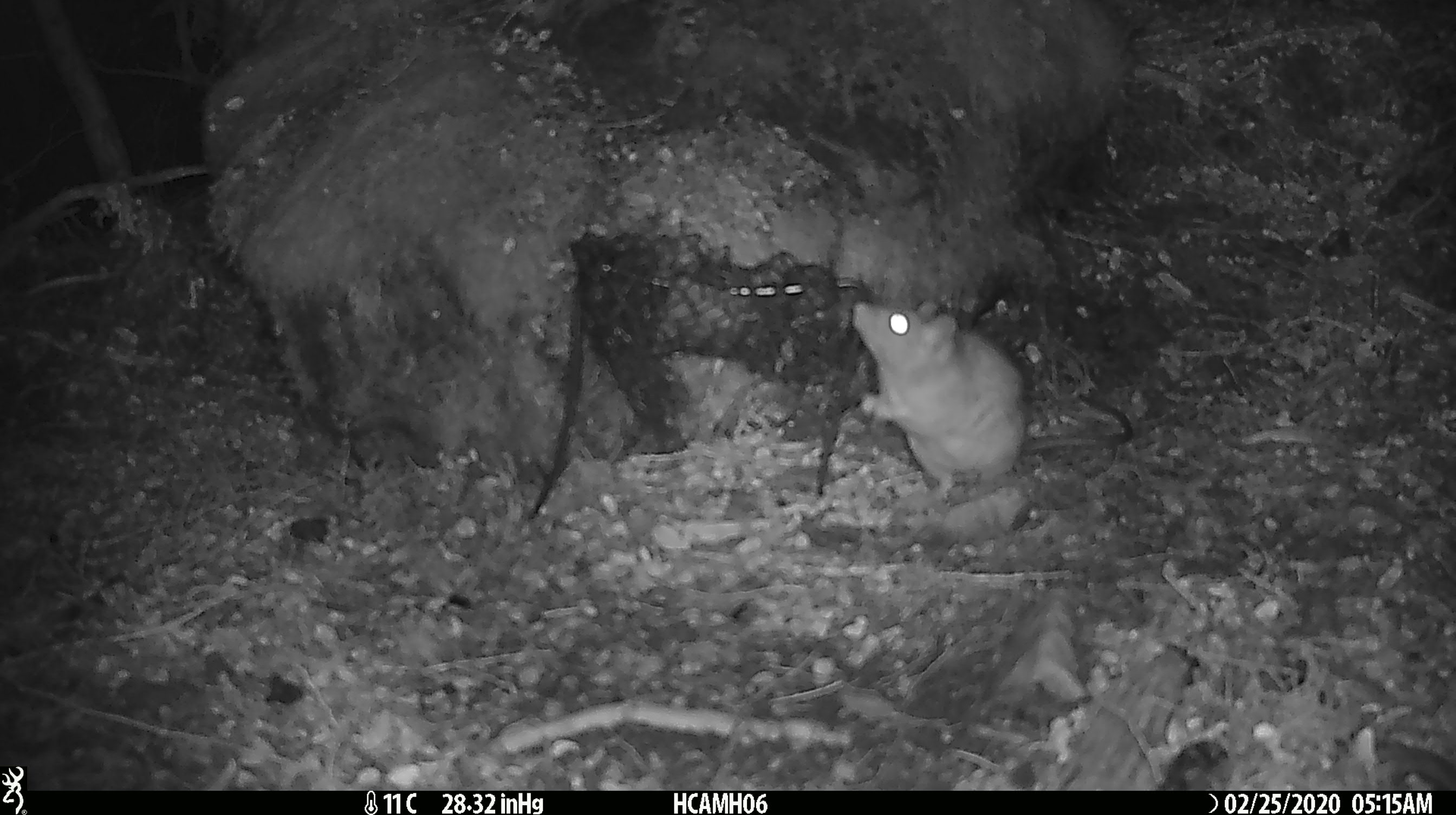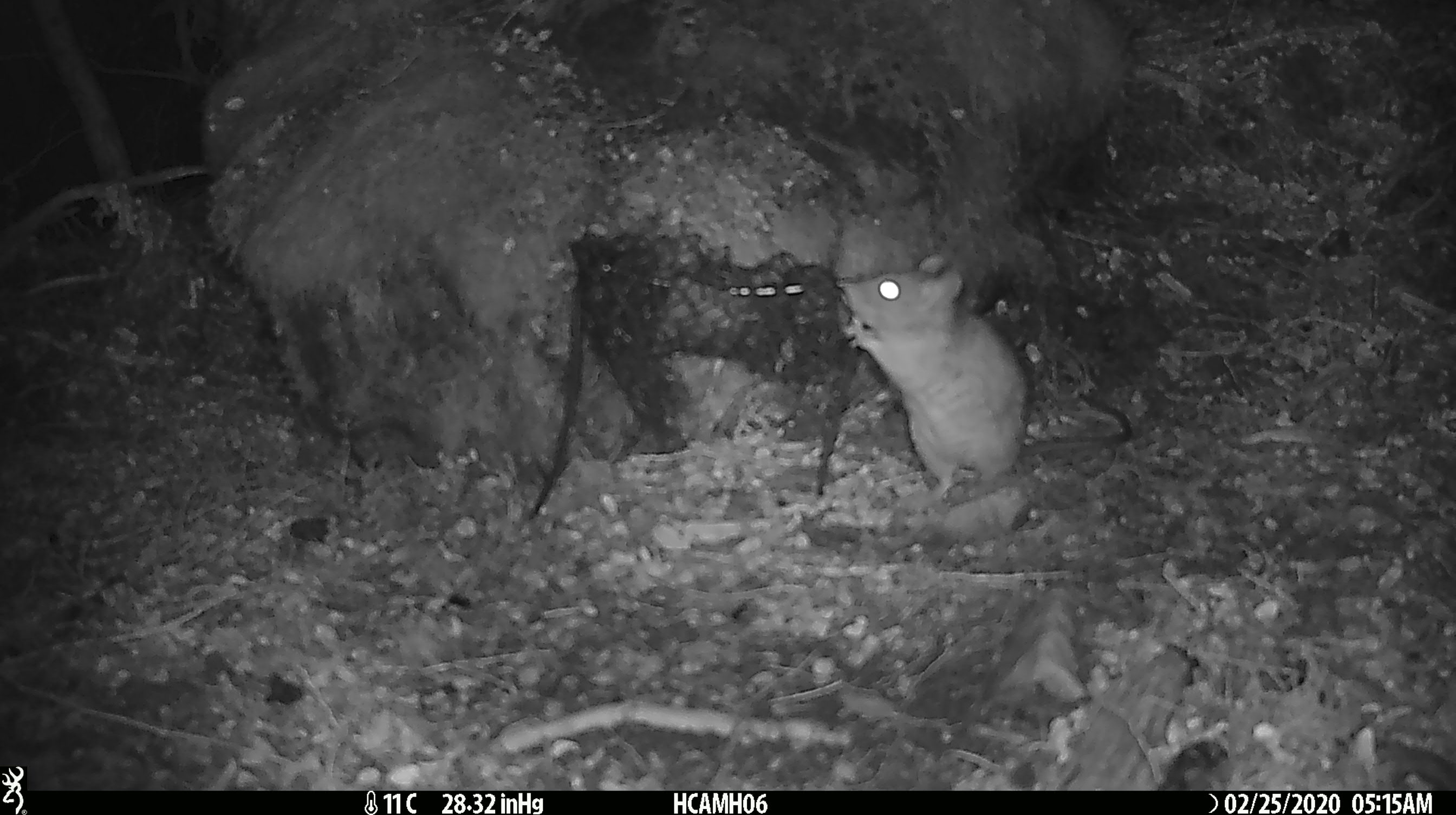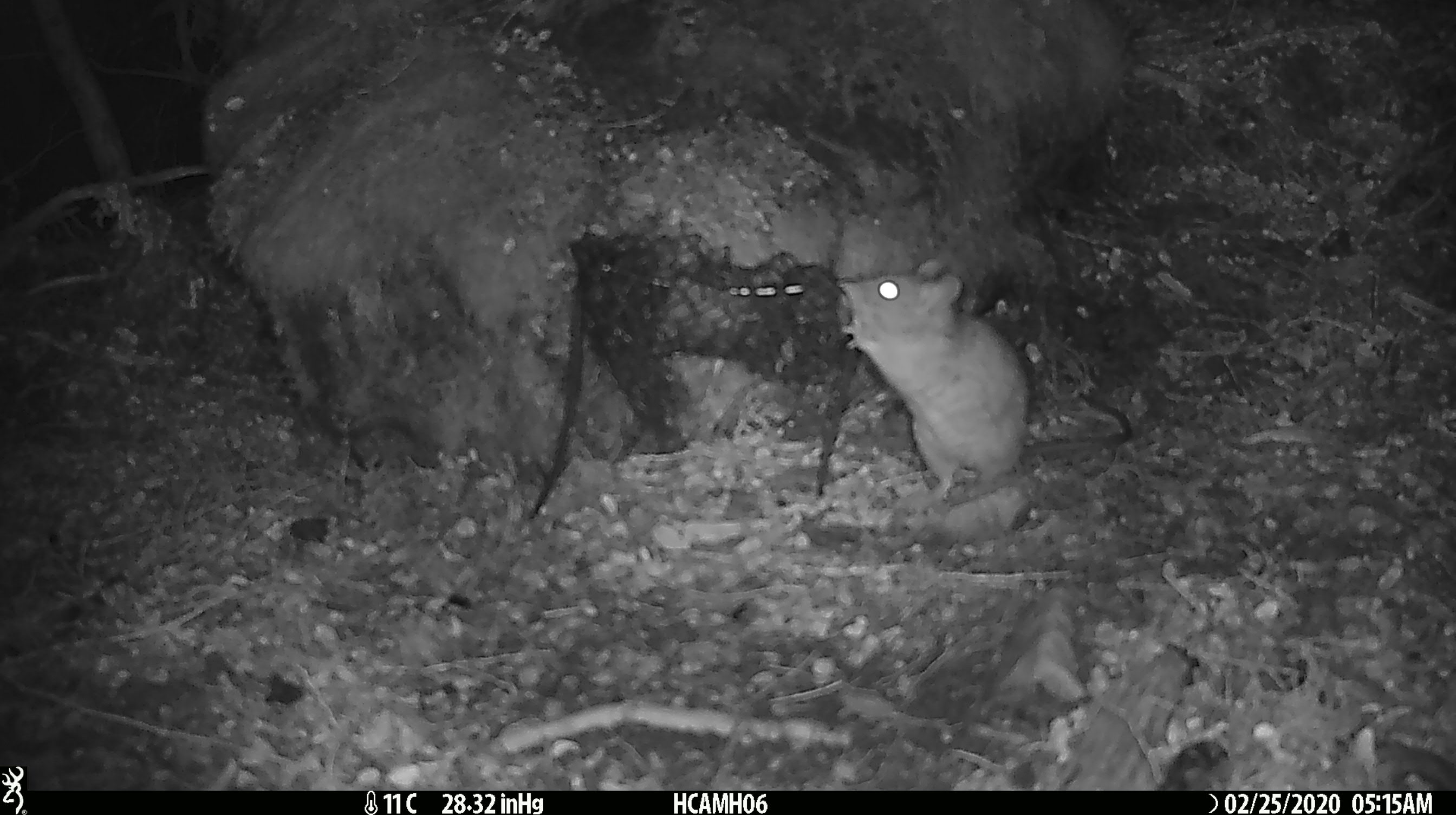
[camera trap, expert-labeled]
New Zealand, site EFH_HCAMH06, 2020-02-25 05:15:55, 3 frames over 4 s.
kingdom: Animalia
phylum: Chordata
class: Mammalia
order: Rodentia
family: Muridae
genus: Rattus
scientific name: Rattus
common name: rat